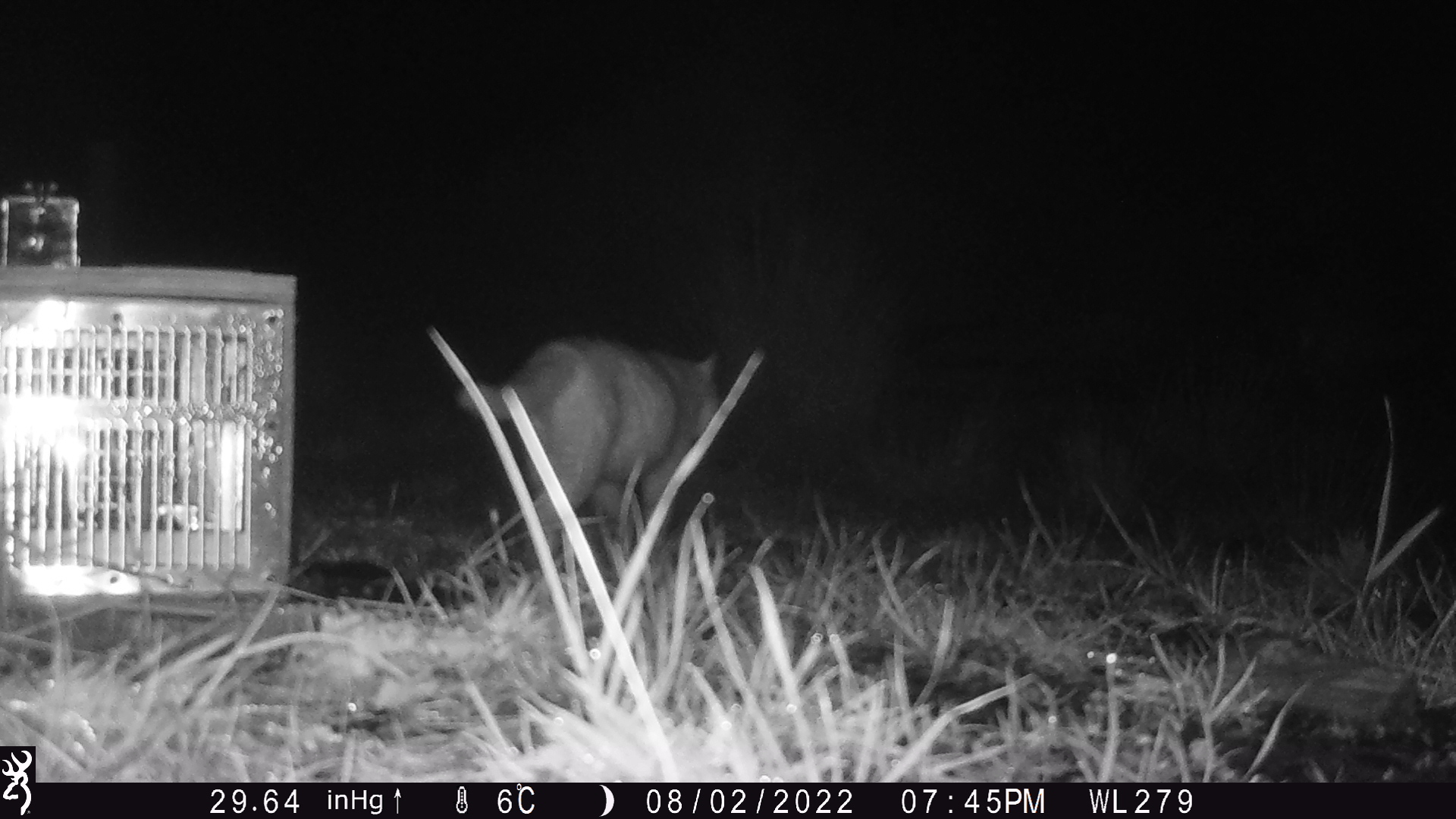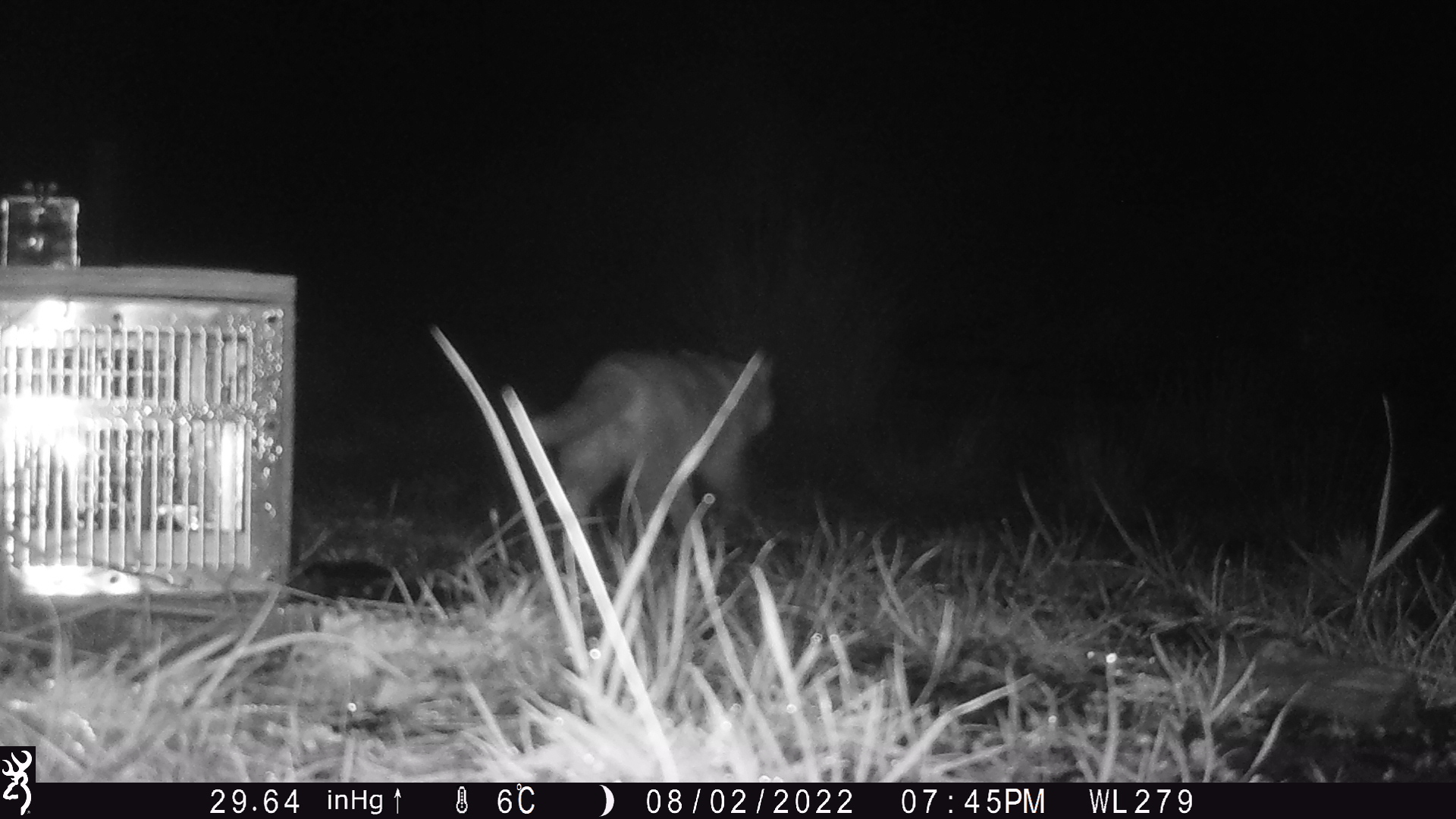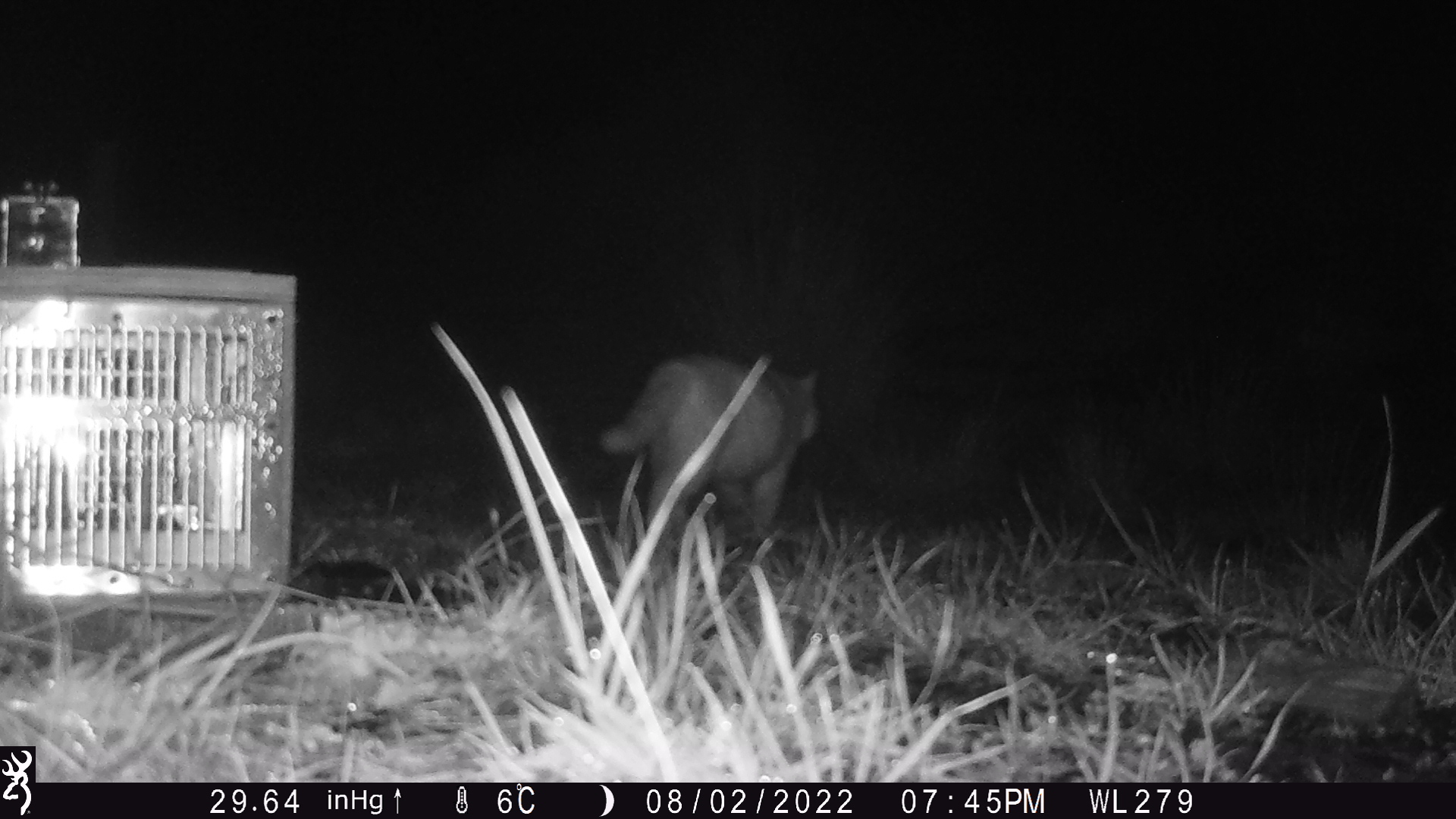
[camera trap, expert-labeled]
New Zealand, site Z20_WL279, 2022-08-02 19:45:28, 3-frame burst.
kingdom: Animalia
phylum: Chordata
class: Mammalia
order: Carnivora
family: Felidae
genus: Felis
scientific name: Felis catus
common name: domestic cat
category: cat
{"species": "cat (domestic cat) (Felis catus)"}